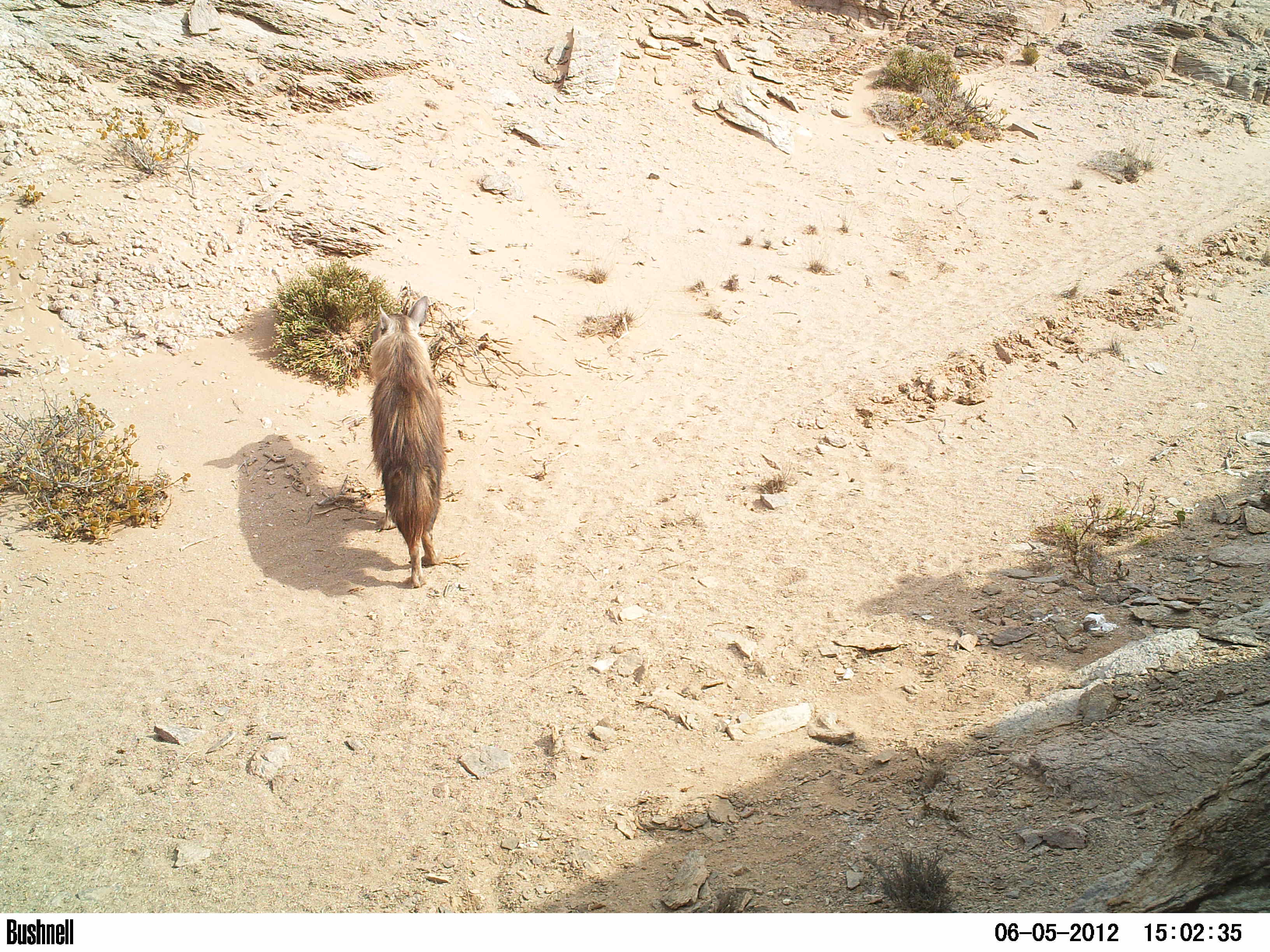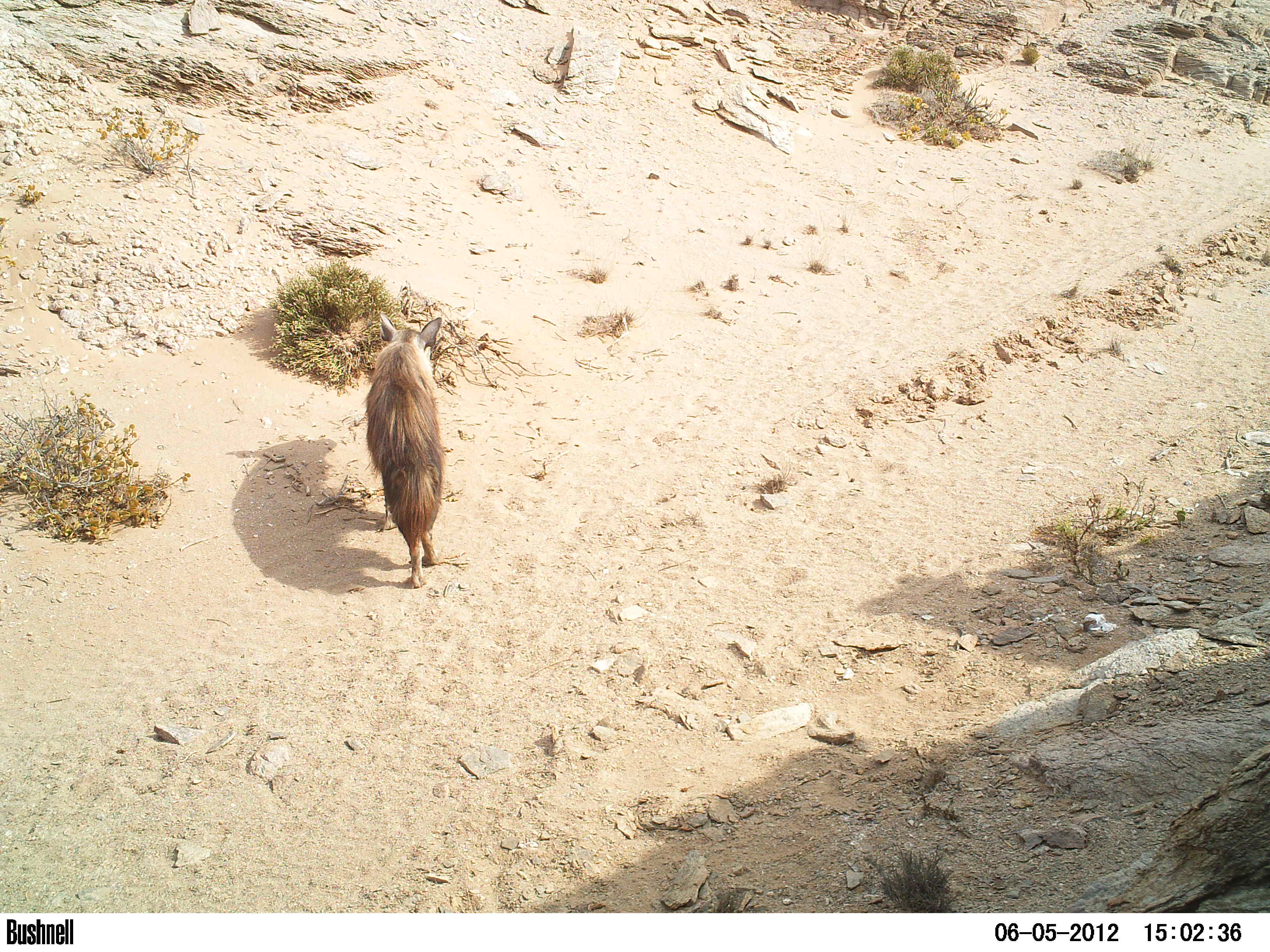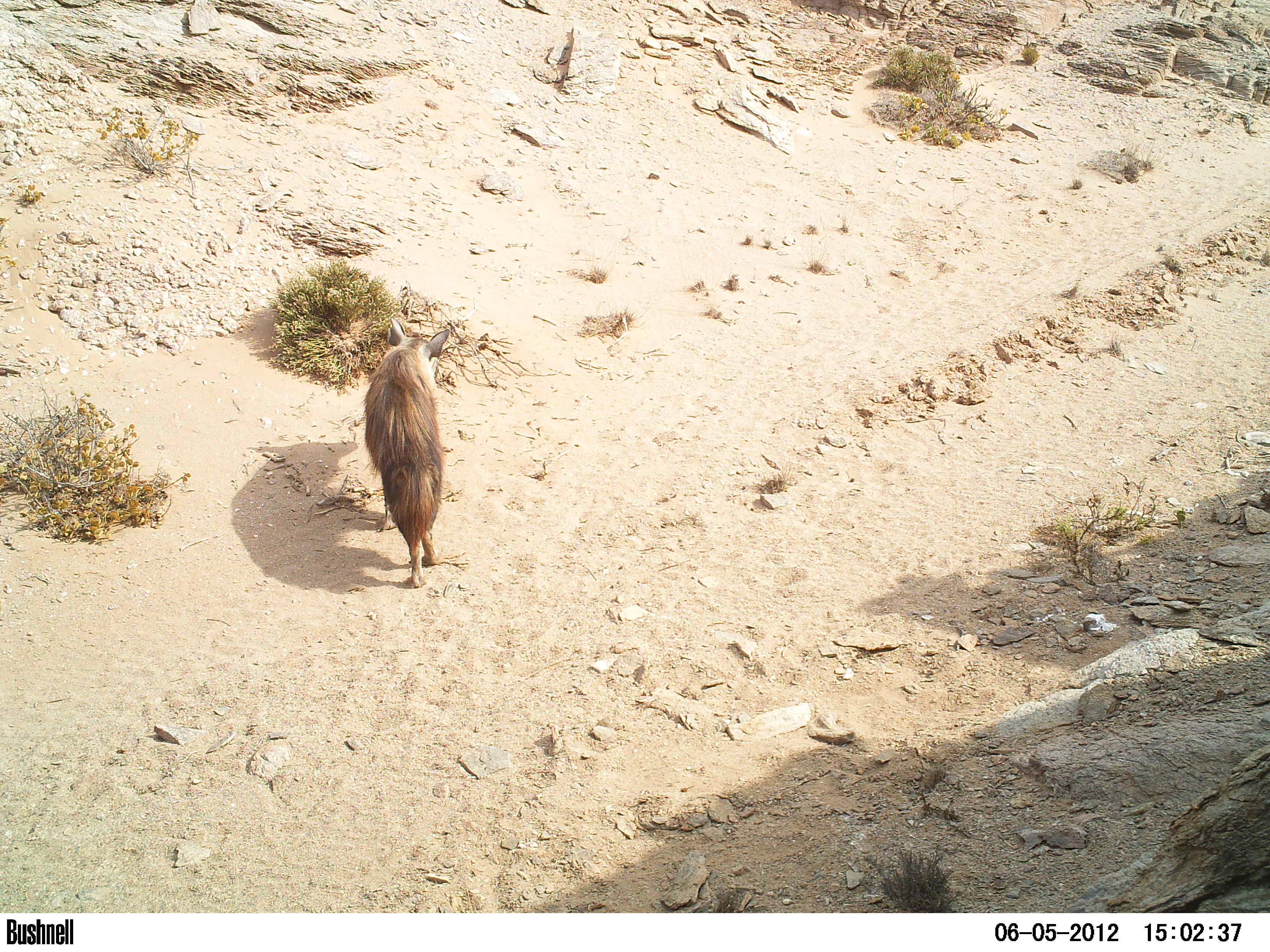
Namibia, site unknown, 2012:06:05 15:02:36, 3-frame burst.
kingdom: Animalia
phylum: Chordata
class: Mammalia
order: Carnivora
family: Hyaenidae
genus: Parahyaena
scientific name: Parahyaena brunnea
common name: brown hyena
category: hyaena brunnea